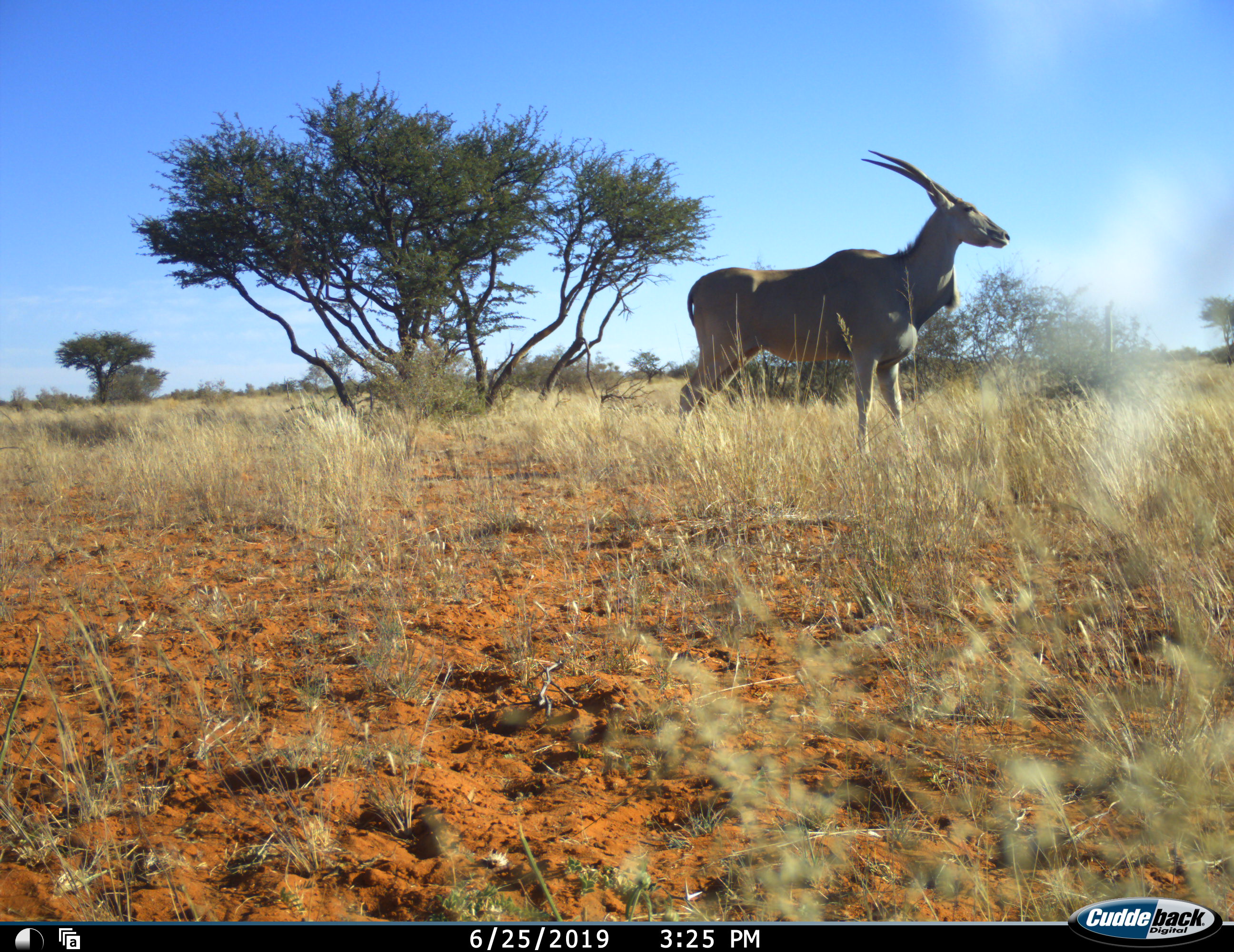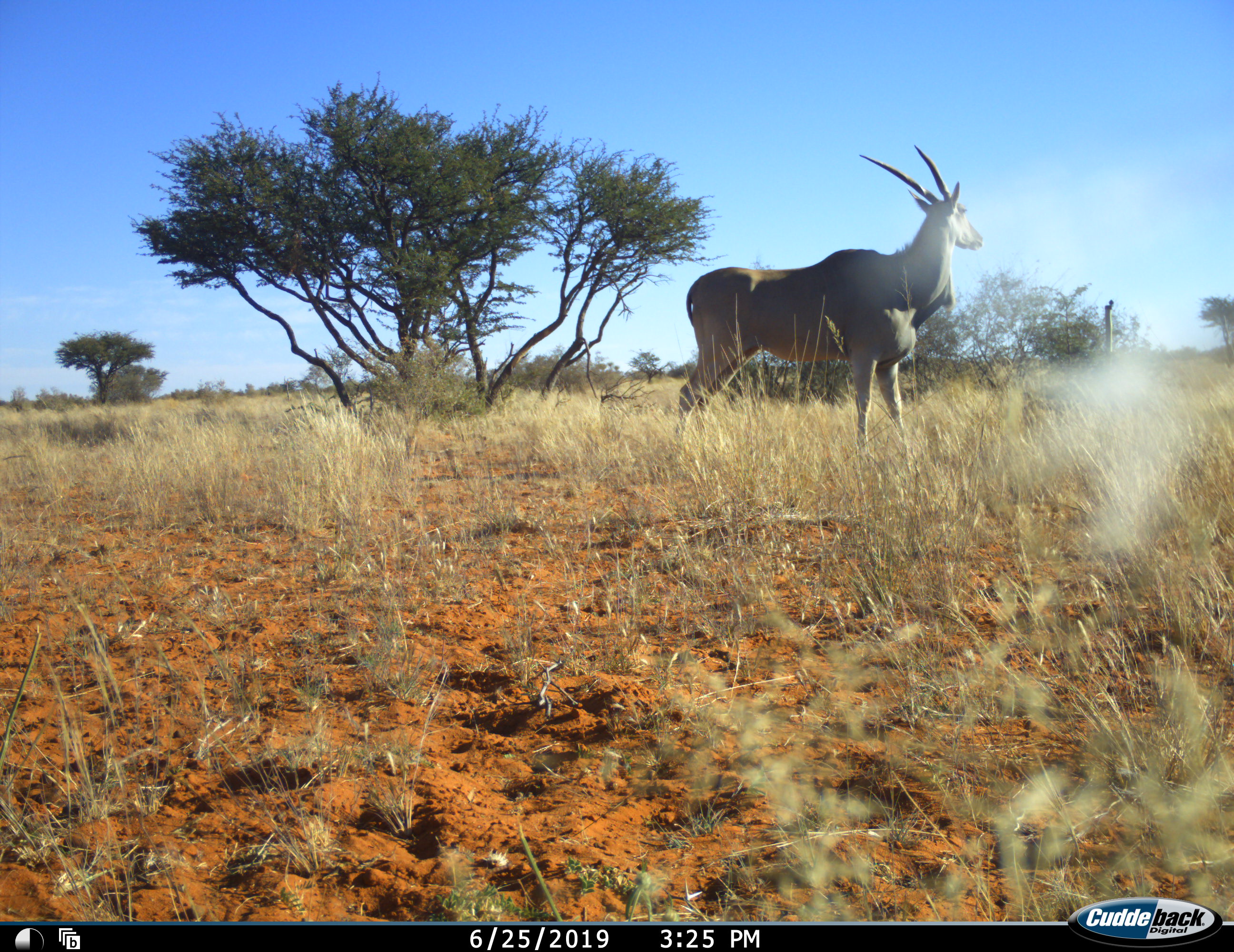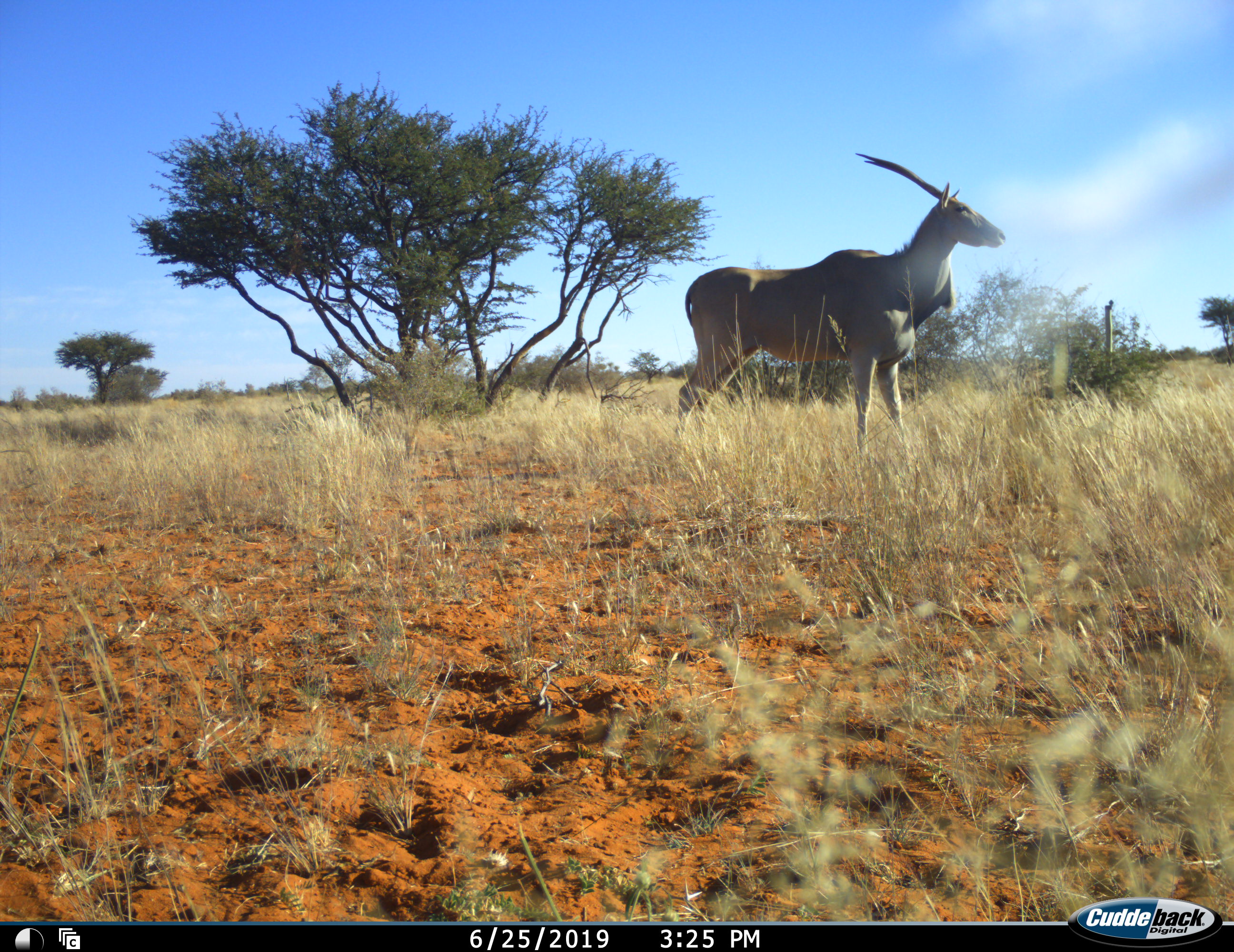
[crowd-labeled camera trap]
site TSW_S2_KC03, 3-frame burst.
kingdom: Animalia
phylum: Chordata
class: Mammalia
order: Artiodactyla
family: Bovidae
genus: Tragelaphus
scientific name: Tragelaphus oryx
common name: eland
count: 1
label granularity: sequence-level